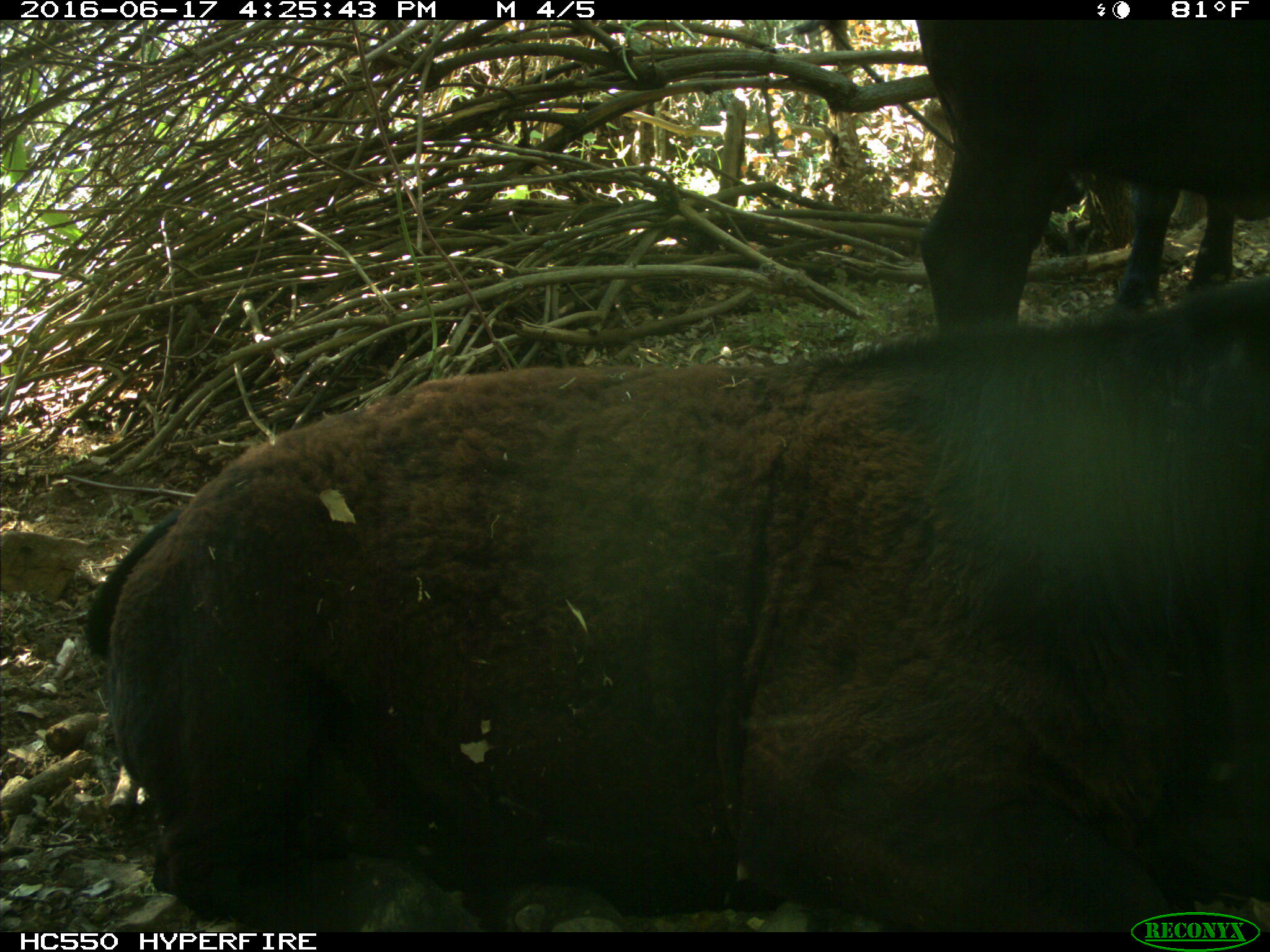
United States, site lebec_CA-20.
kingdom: Animalia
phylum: Chordata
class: Mammalia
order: Artiodactyla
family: Bovidae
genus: Bos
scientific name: Bos taurus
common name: domestic cow